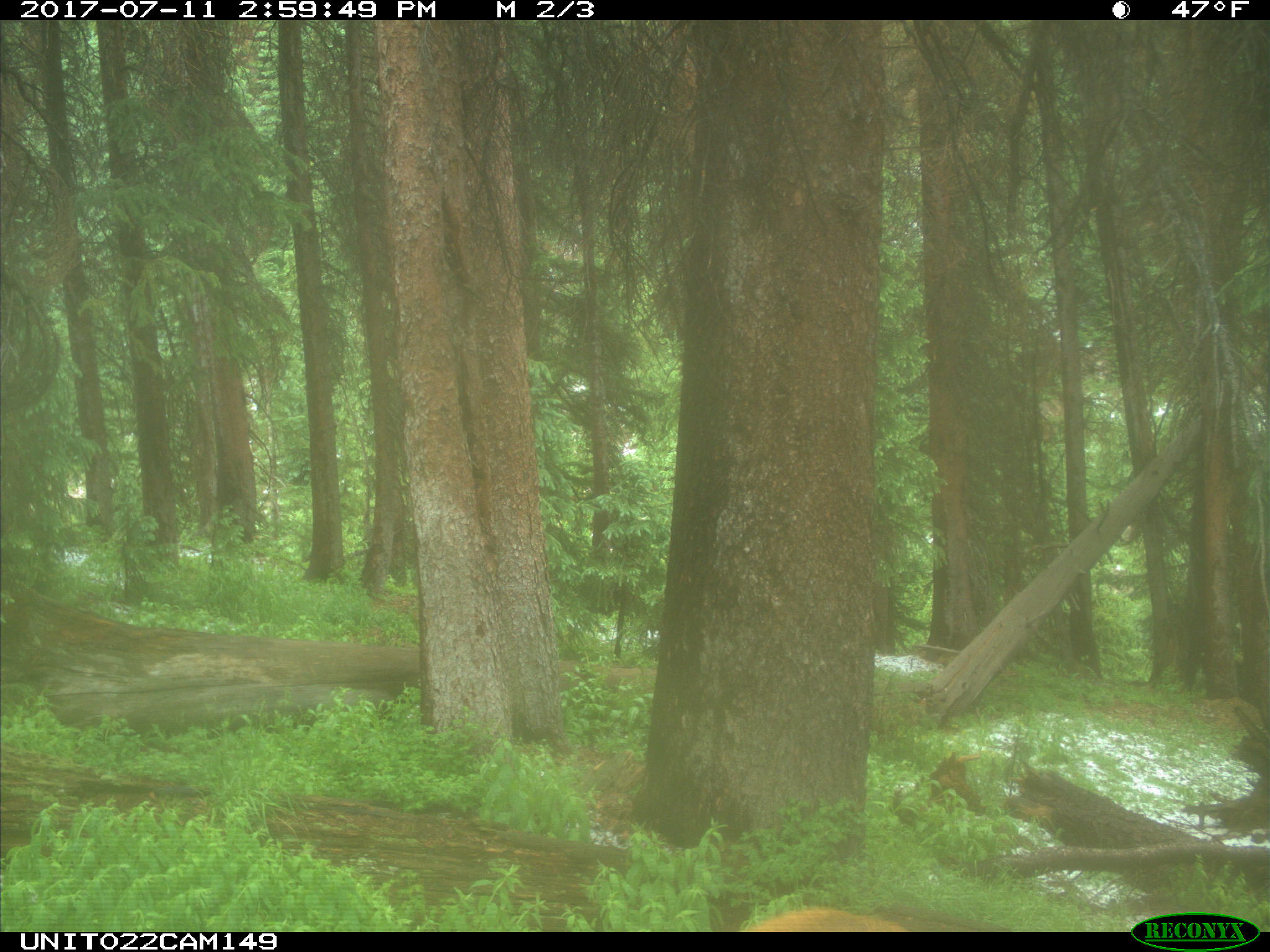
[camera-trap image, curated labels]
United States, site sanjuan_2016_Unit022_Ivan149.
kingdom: Animalia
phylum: Chordata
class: Mammalia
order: Artiodactyla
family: Cervidae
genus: Cervus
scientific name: Cervus elaphus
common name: red deer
Cervus elaphus (red deer).